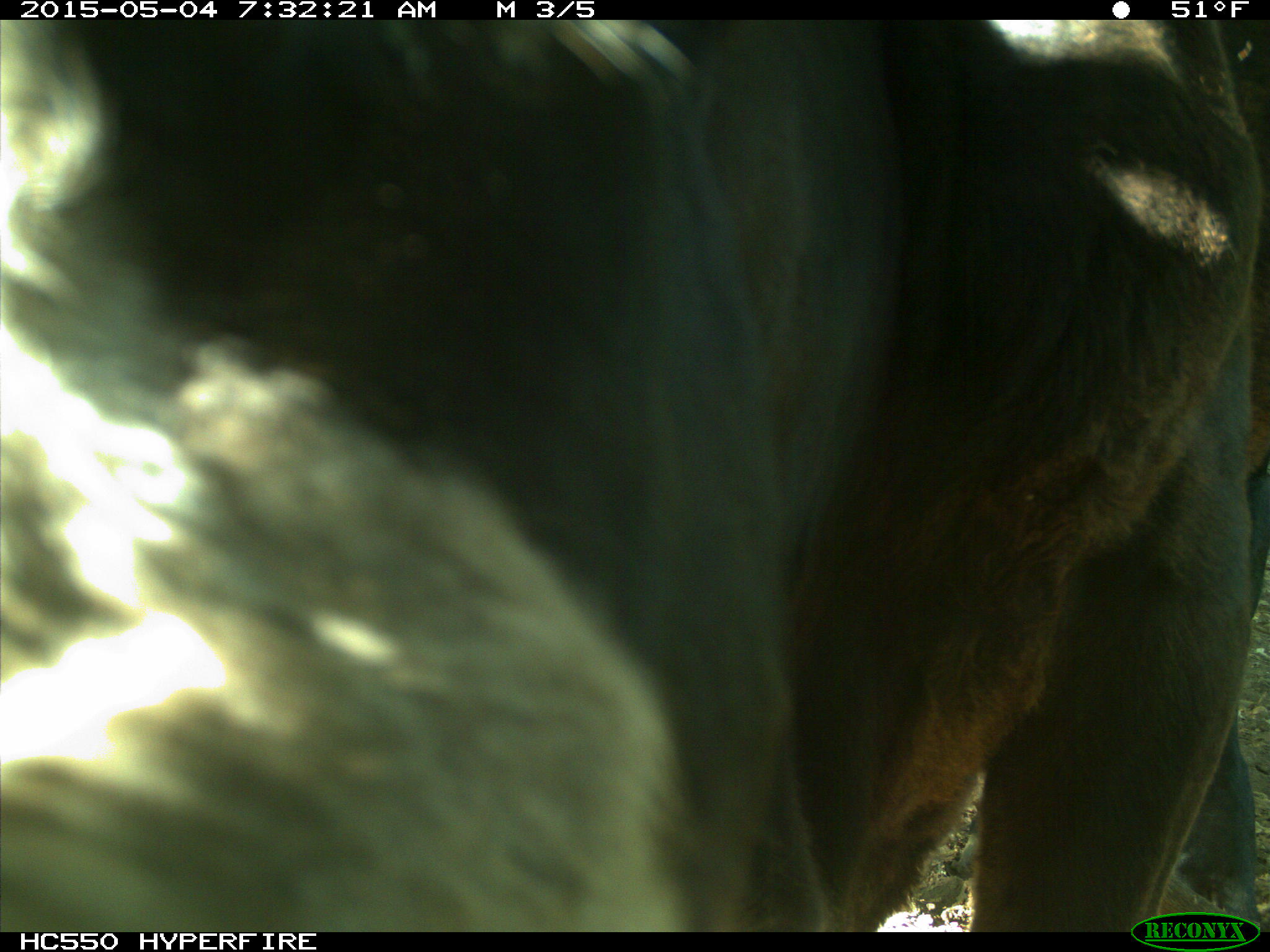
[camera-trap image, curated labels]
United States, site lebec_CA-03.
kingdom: Animalia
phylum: Chordata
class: Mammalia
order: Artiodactyla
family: Bovidae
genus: Bos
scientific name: Bos taurus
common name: domestic cow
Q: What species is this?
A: Bos taurus (domestic cow).